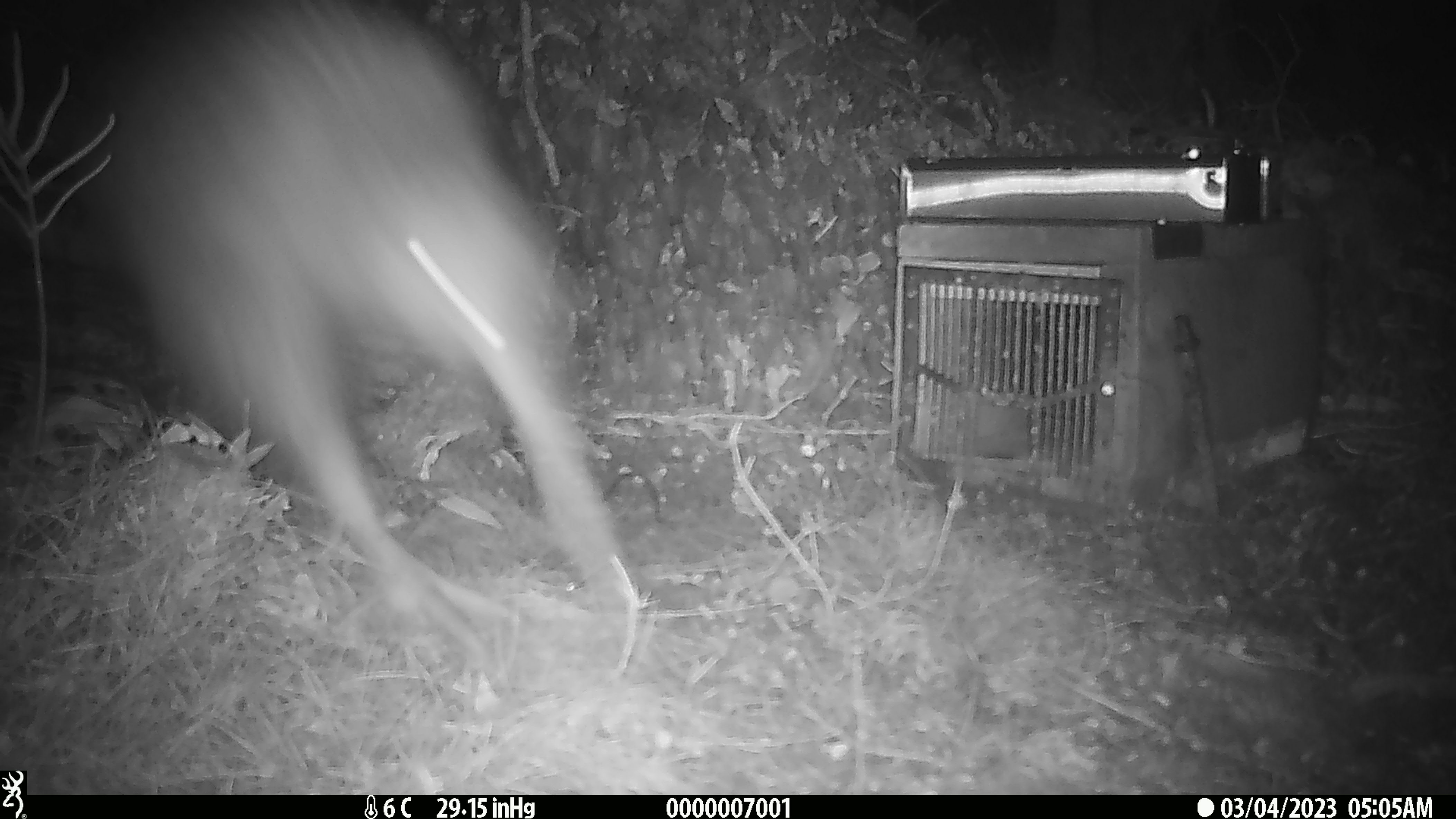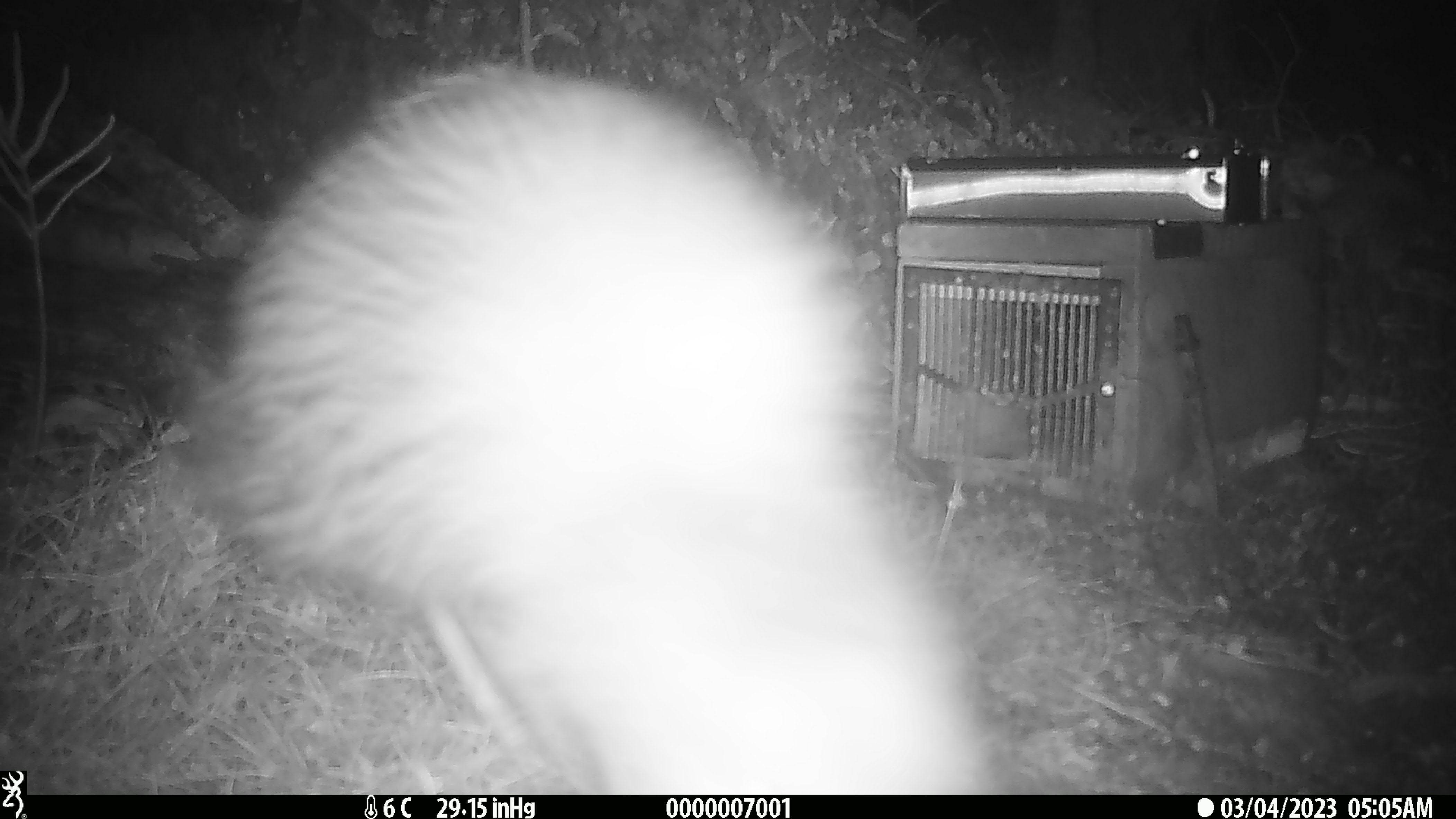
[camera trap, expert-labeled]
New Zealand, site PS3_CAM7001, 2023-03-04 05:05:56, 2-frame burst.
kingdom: Animalia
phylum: Chordata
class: Aves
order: Apterygiformes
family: Apterygidae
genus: Apteryx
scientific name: Apteryx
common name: kiwi